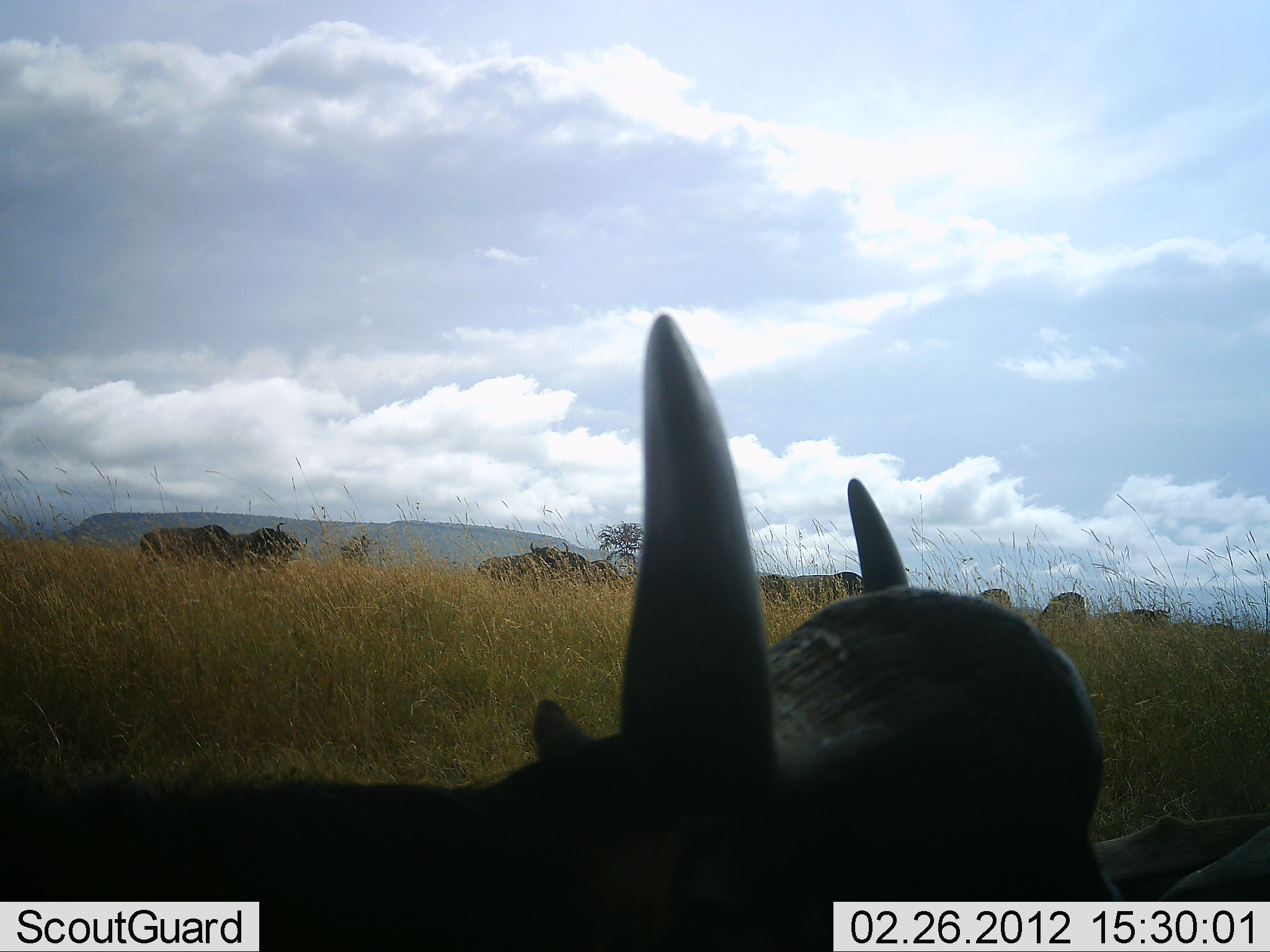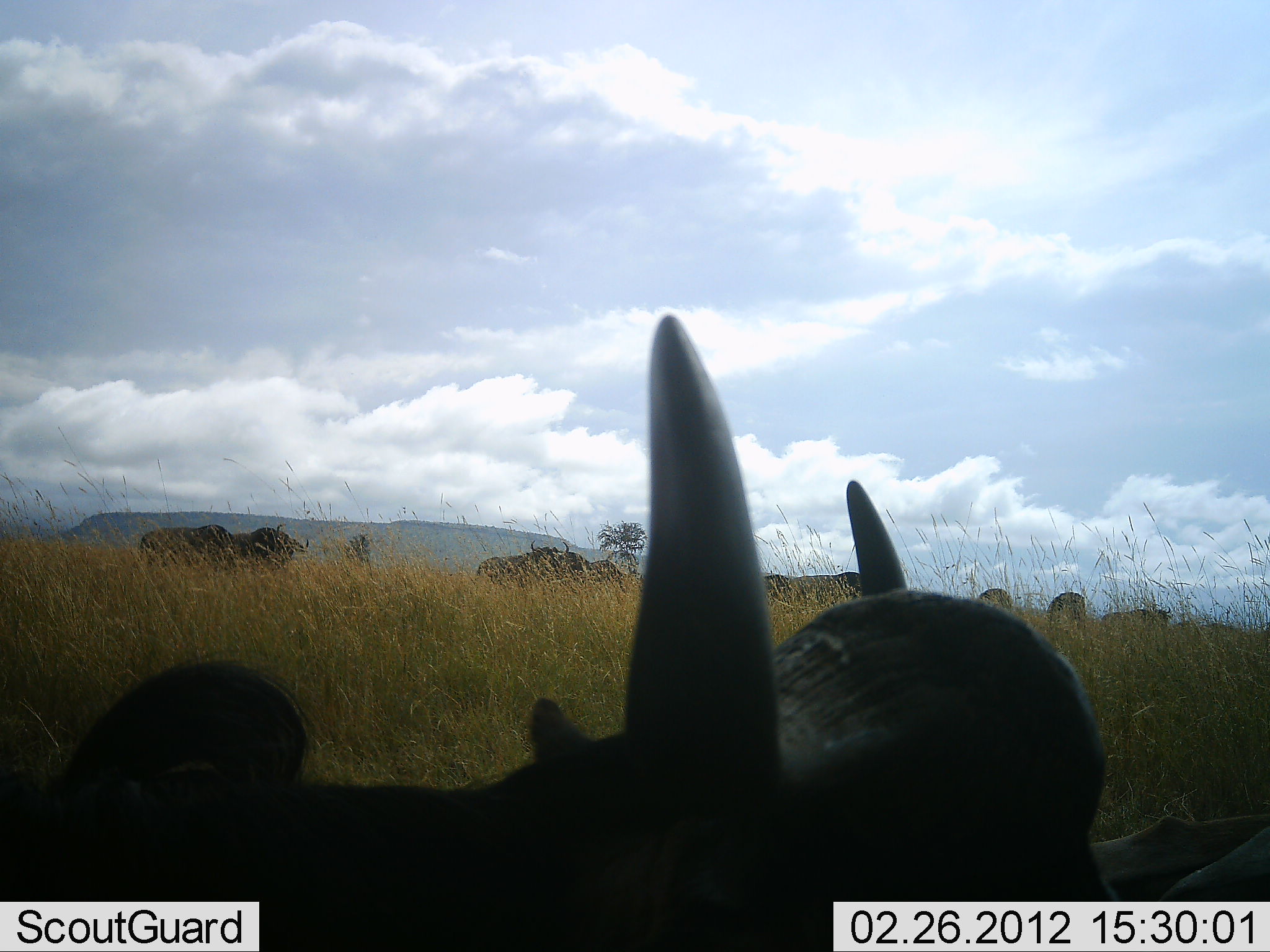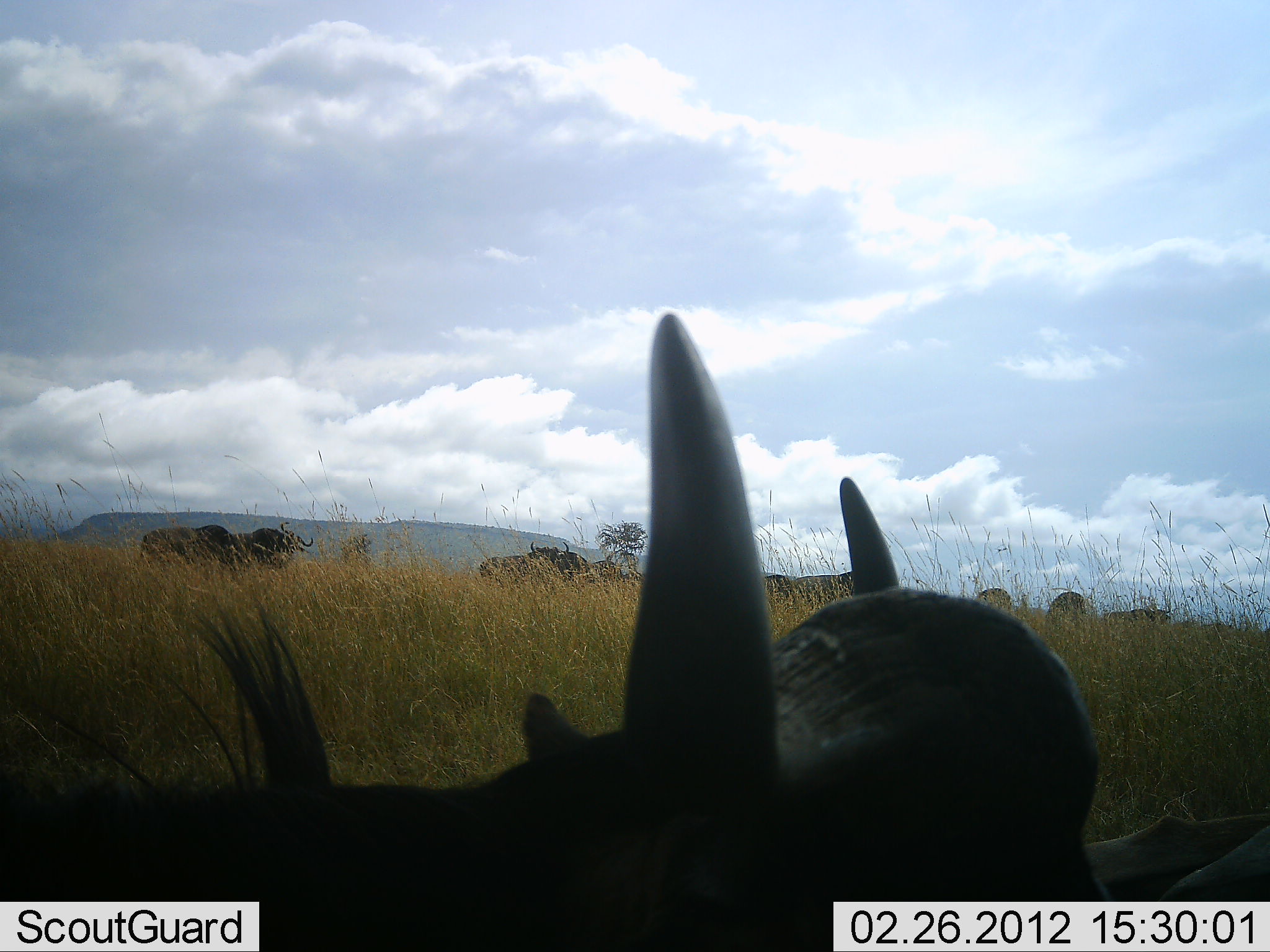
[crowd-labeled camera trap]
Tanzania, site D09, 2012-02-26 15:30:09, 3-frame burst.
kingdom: Animalia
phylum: Chordata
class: Mammalia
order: Artiodactyla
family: Bovidae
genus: Syncerus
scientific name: Syncerus caffer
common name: cape buffalo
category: buffalo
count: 10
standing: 46%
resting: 77%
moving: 8%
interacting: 0%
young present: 0%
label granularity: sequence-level